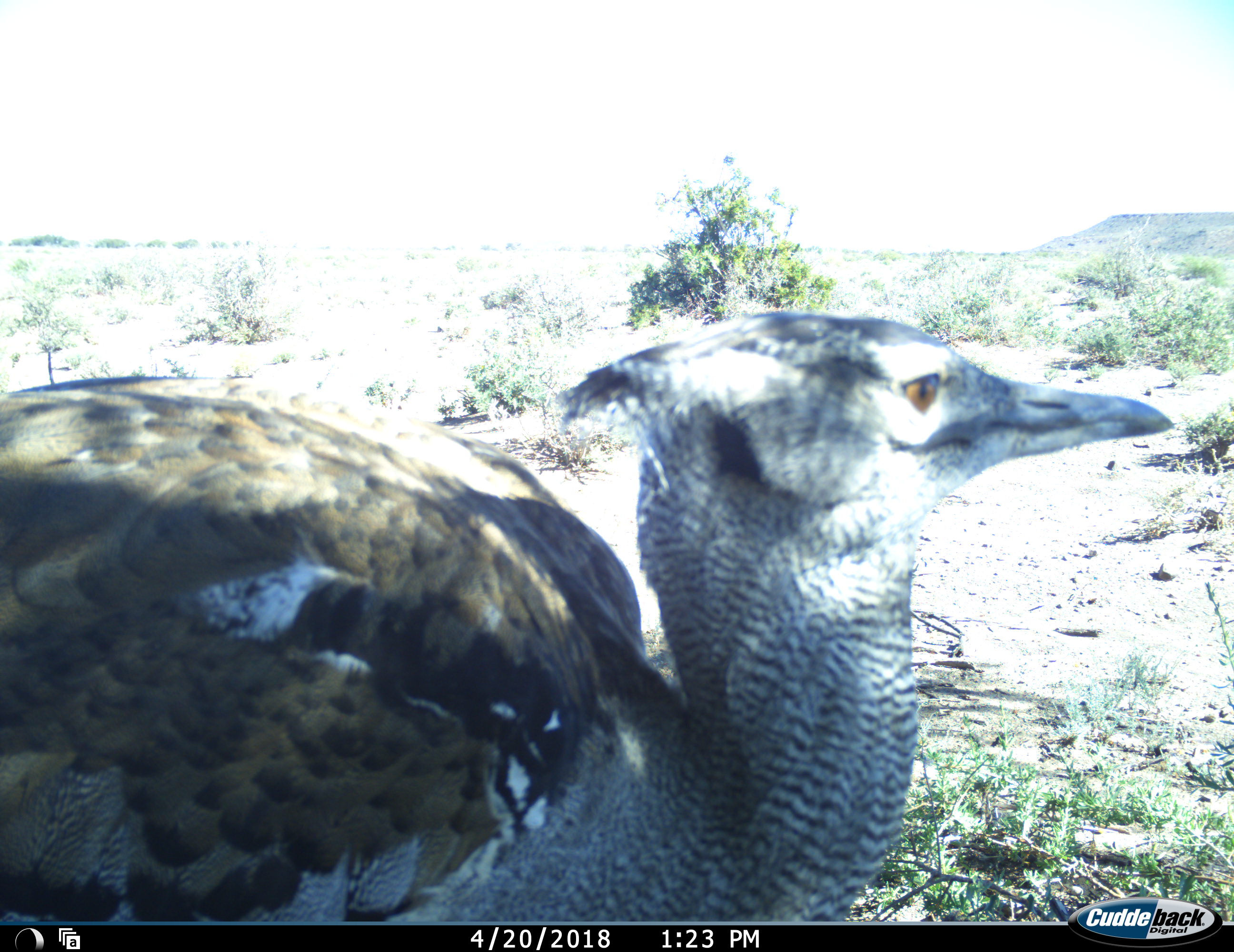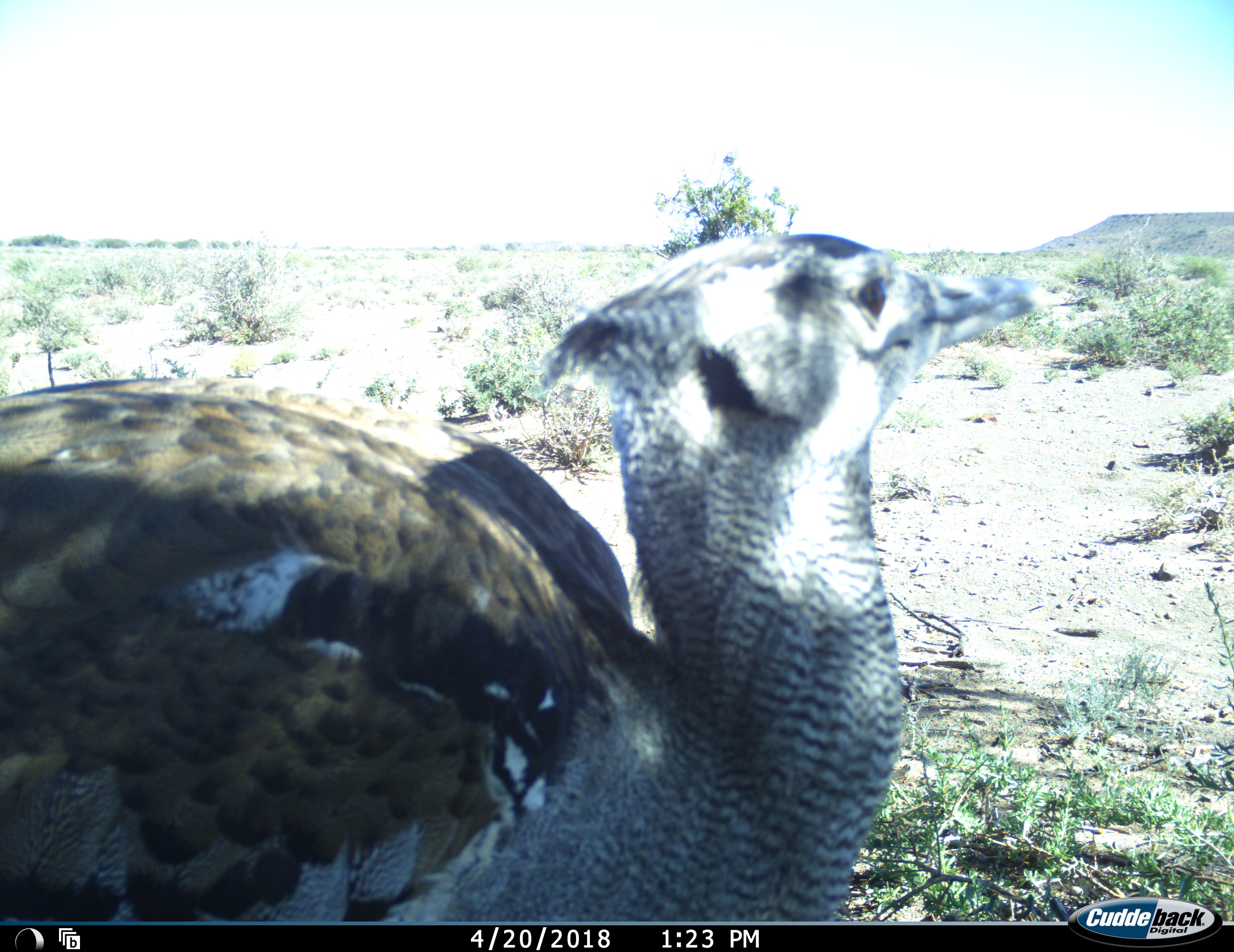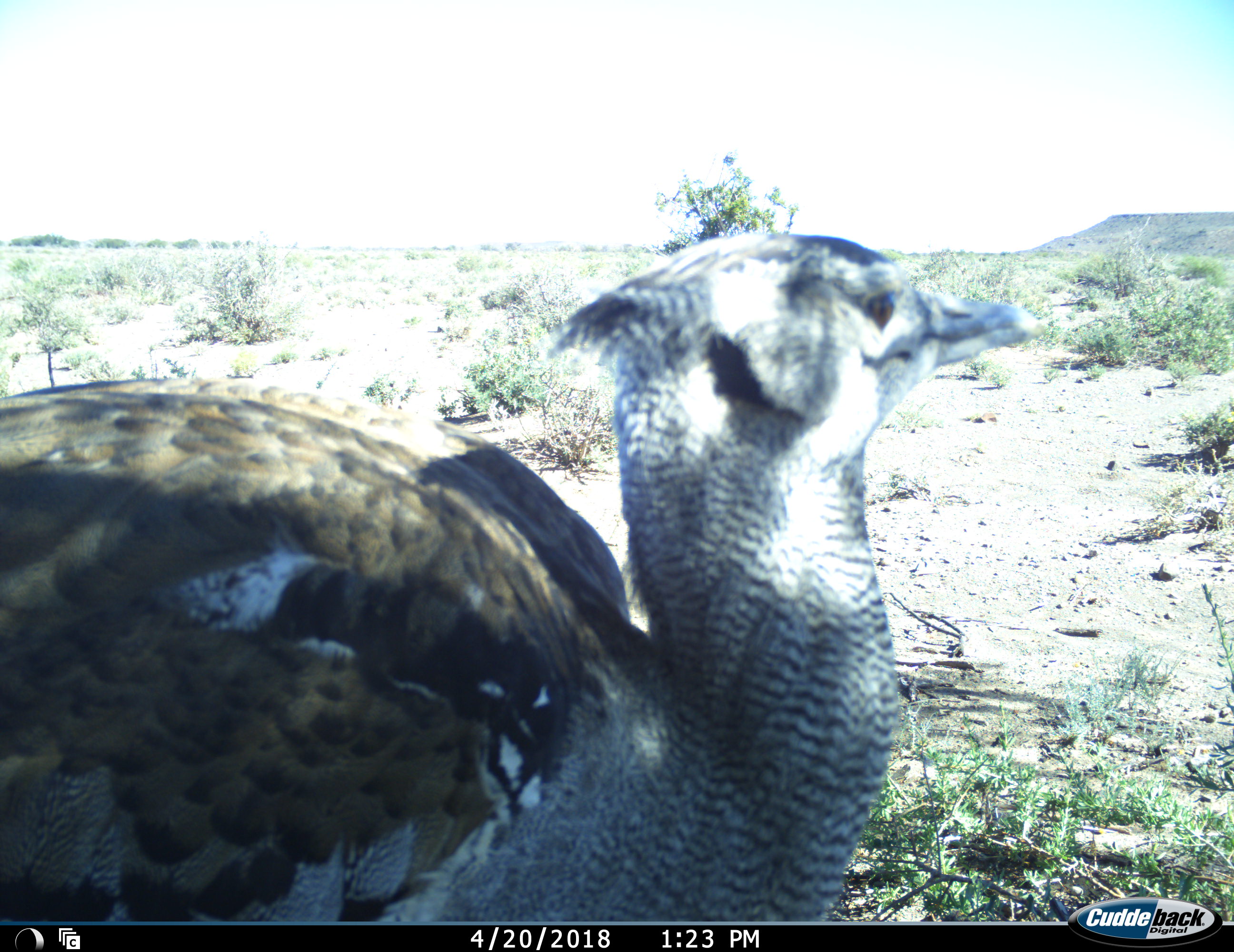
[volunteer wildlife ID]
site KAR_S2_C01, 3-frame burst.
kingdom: Animalia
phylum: Chordata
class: Aves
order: Otidiformes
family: Otididae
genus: Ardeotis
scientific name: Ardeotis kori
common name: kori bustard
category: bustardkori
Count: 1.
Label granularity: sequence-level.